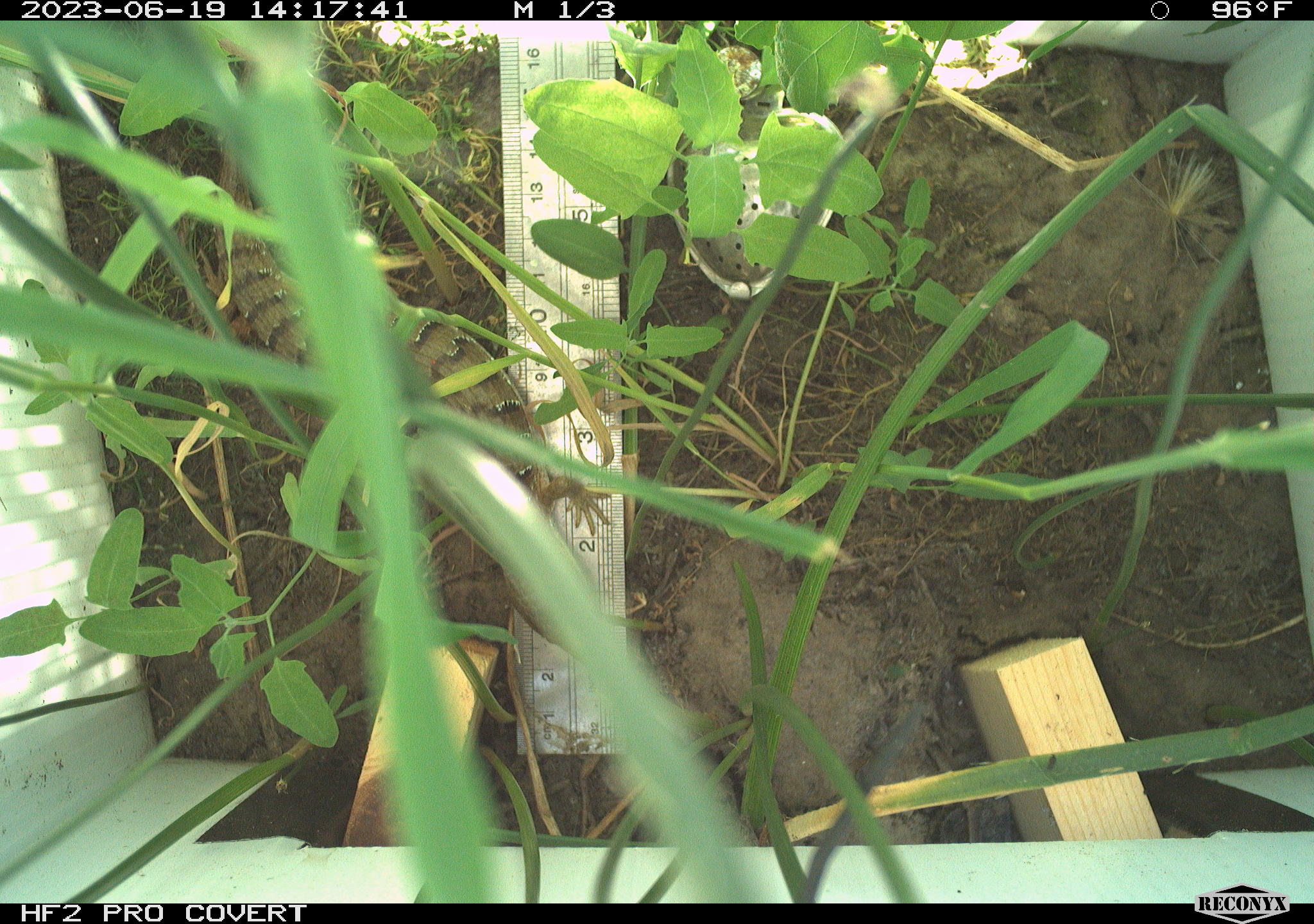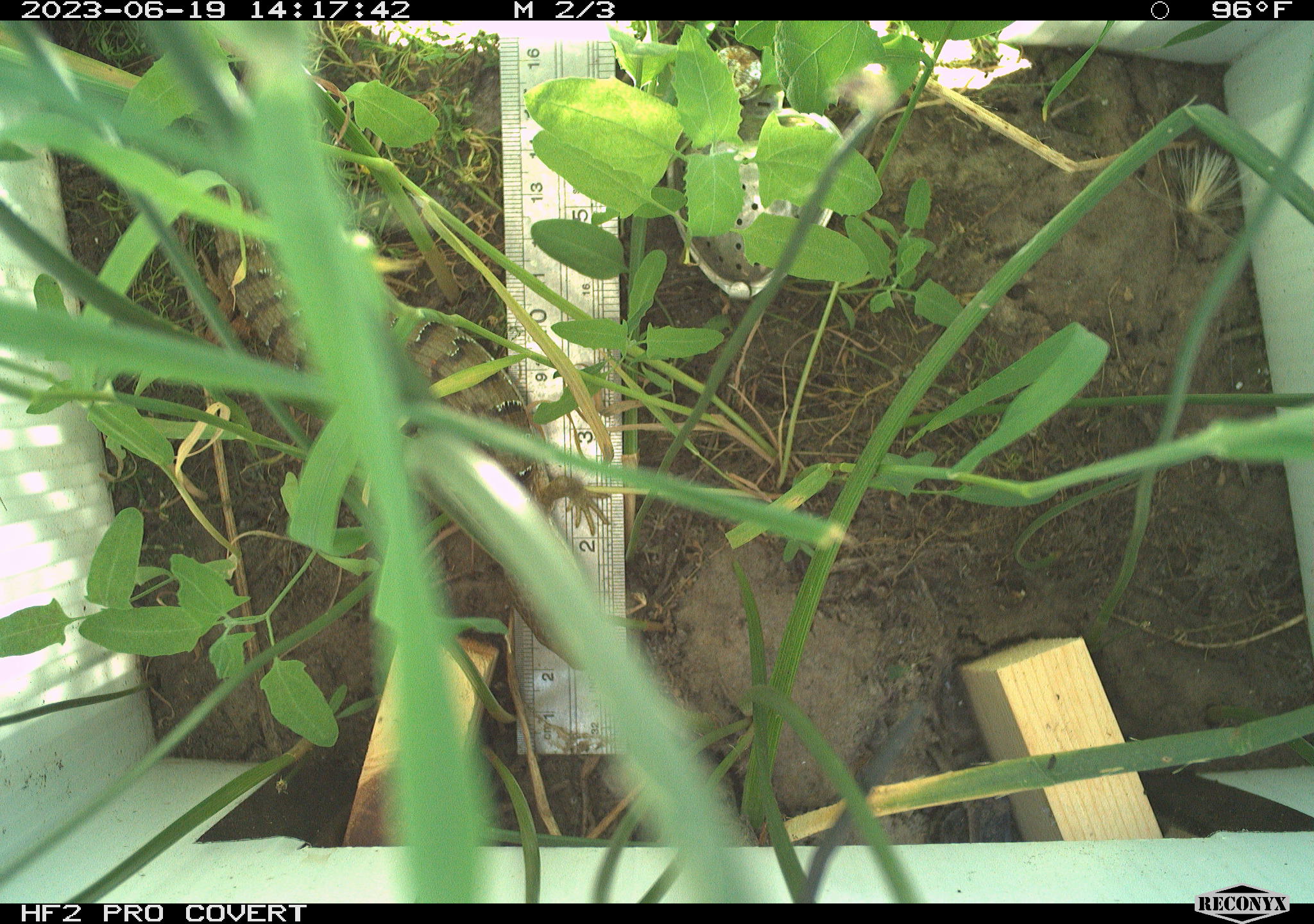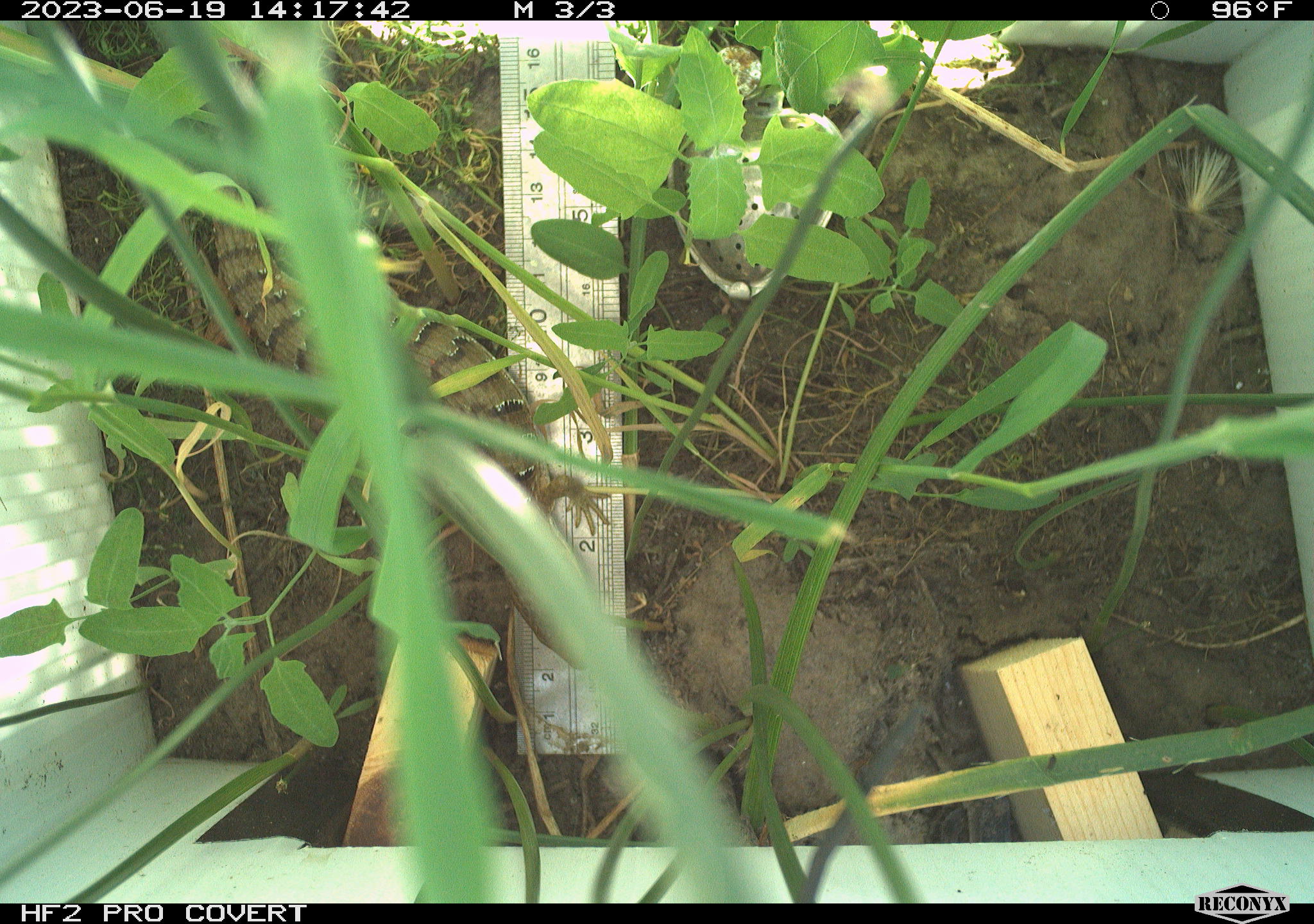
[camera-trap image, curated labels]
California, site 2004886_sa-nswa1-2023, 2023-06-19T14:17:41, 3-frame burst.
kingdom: Animalia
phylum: Chordata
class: Reptilia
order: Squamata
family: Anguidae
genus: Elgaria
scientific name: Elgaria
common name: alligator lizards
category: elgaria species